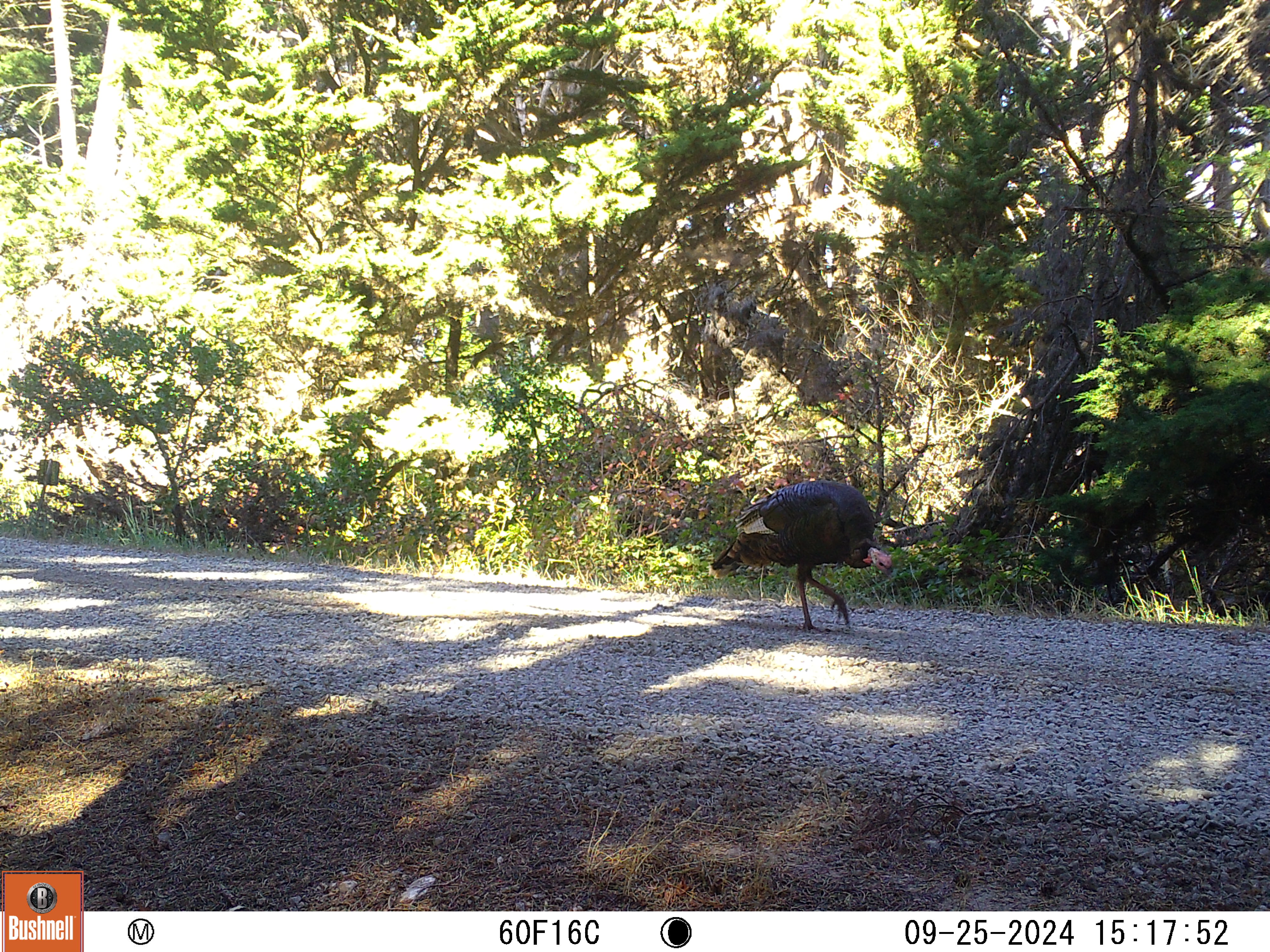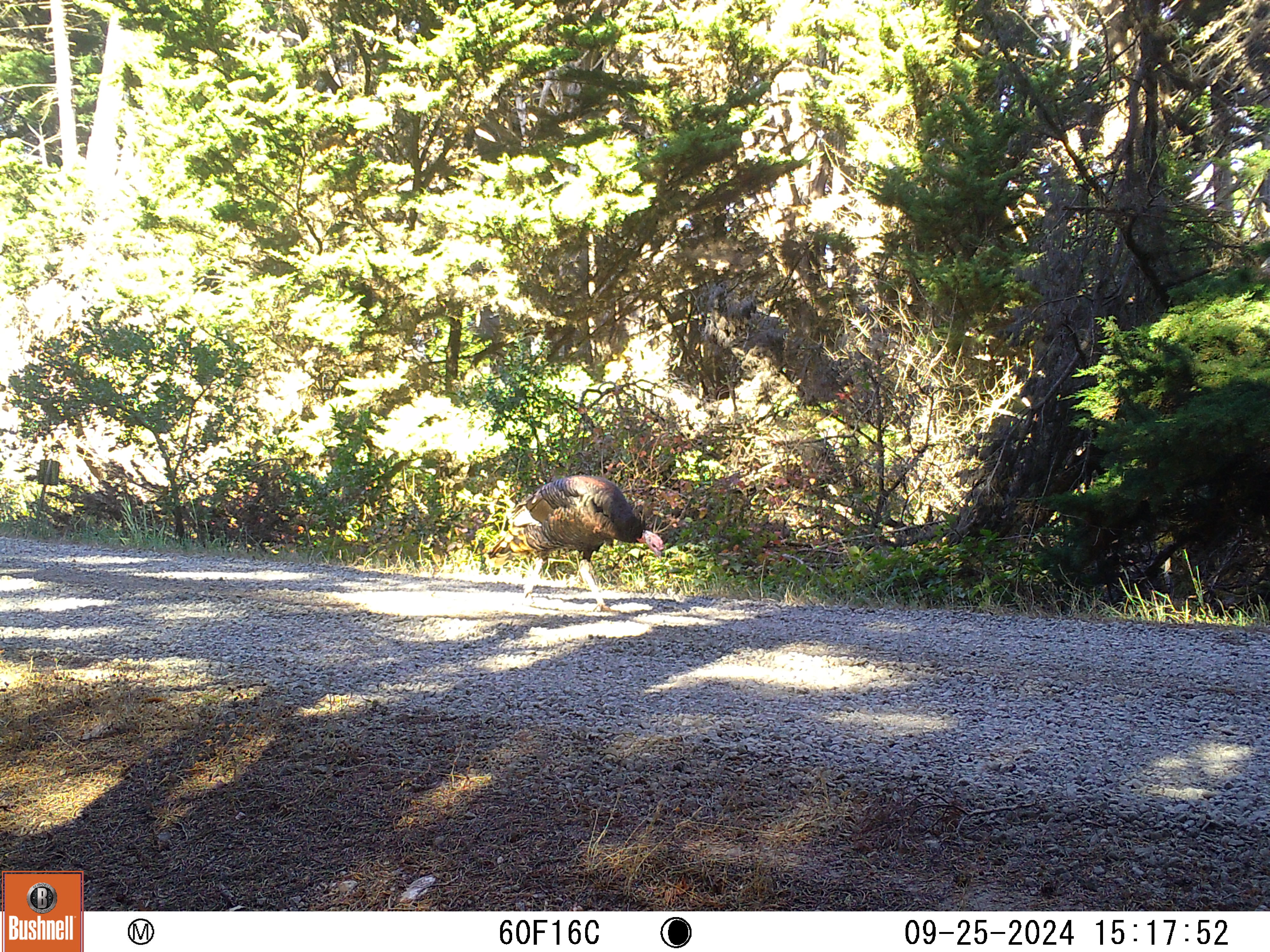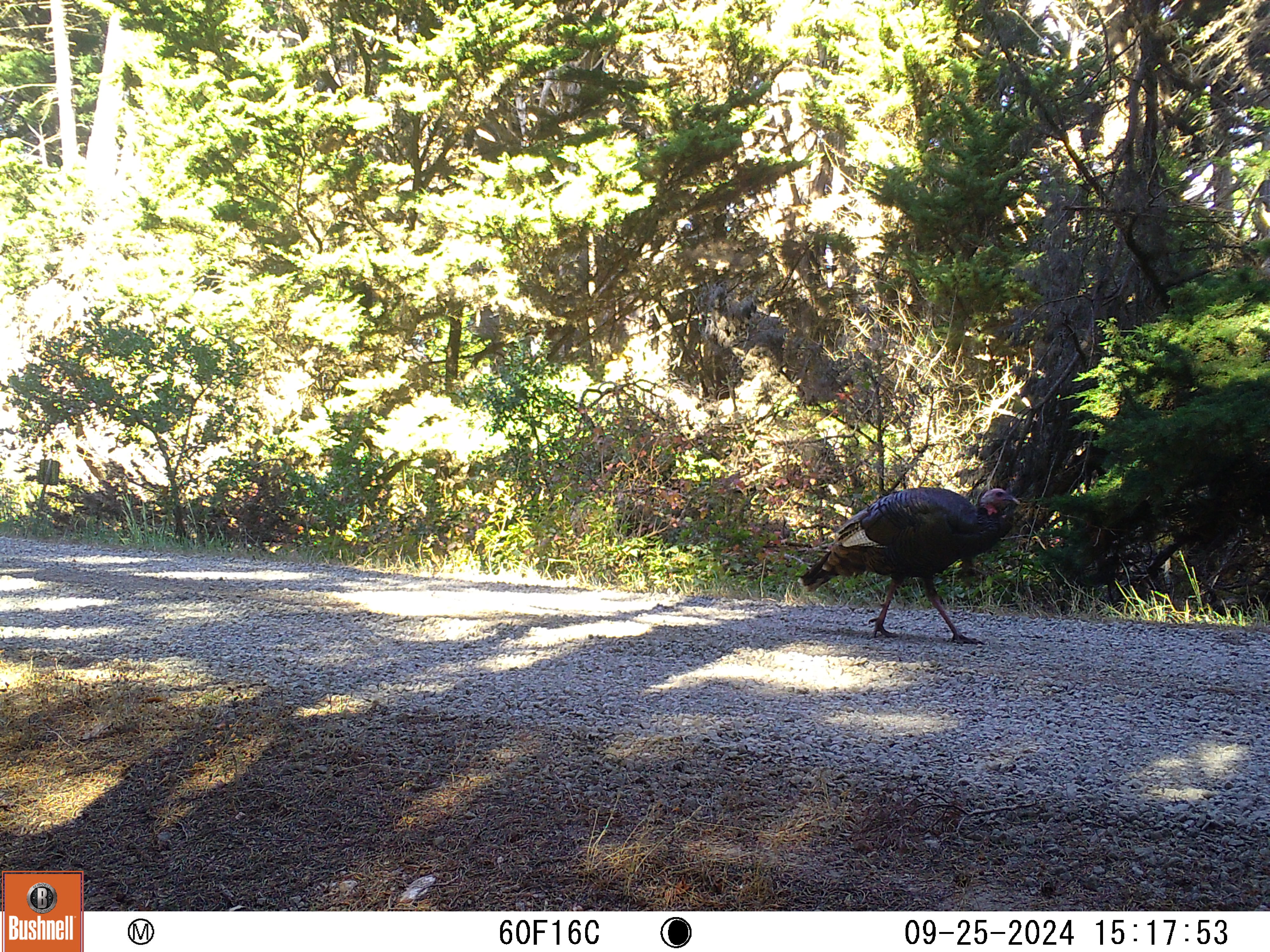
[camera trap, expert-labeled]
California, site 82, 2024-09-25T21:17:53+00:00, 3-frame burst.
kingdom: Animalia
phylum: Chordata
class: Aves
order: Galliformes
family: Phasianidae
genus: Meleagris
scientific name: Meleagris gallopavo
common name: turkey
Turkey (Meleagris gallopavo).